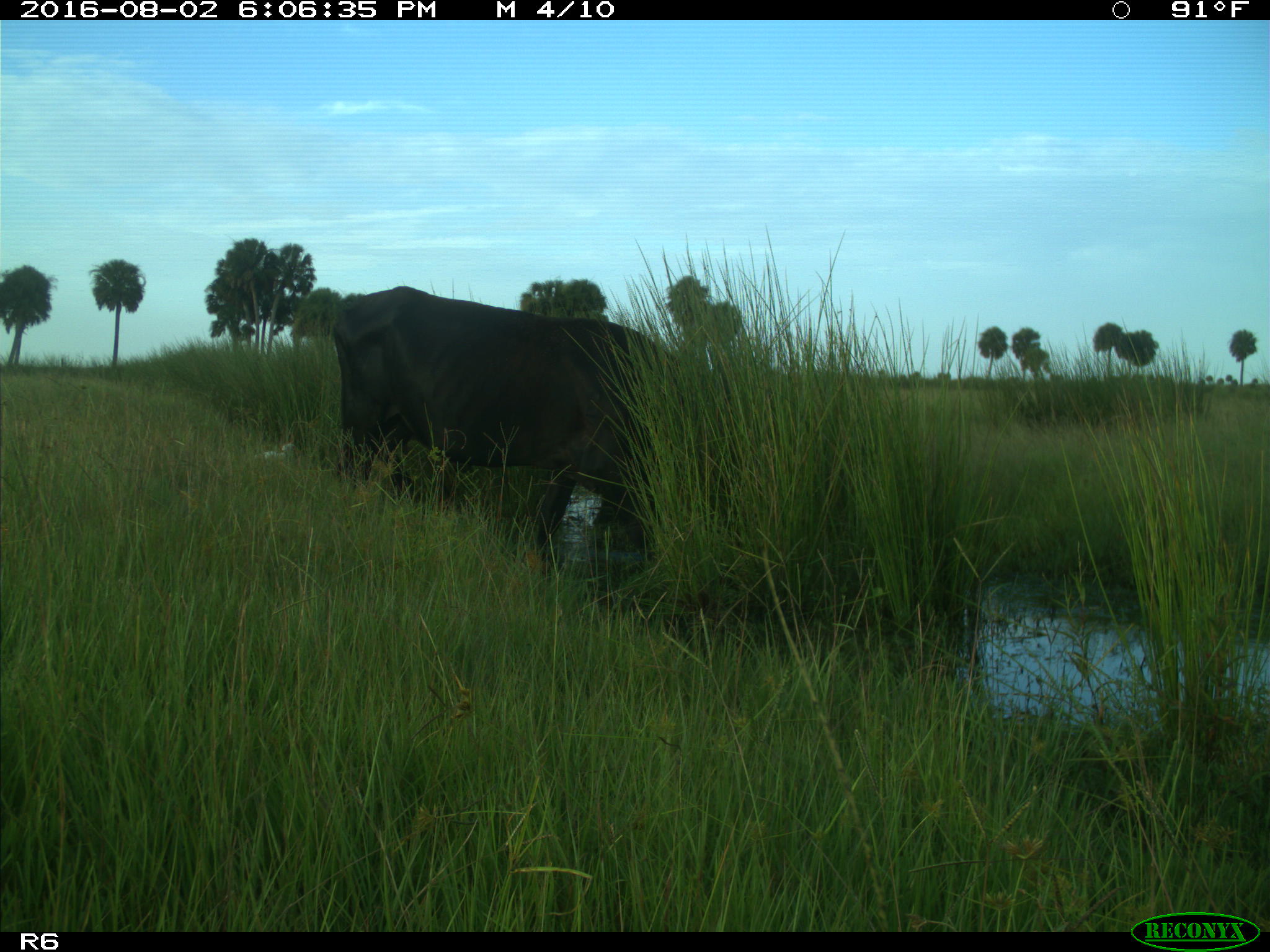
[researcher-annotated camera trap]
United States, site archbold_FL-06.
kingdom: Animalia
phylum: Chordata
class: Mammalia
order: Artiodactyla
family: Bovidae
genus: Bos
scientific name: Bos taurus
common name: domestic cow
Bos taurus (domestic cow).